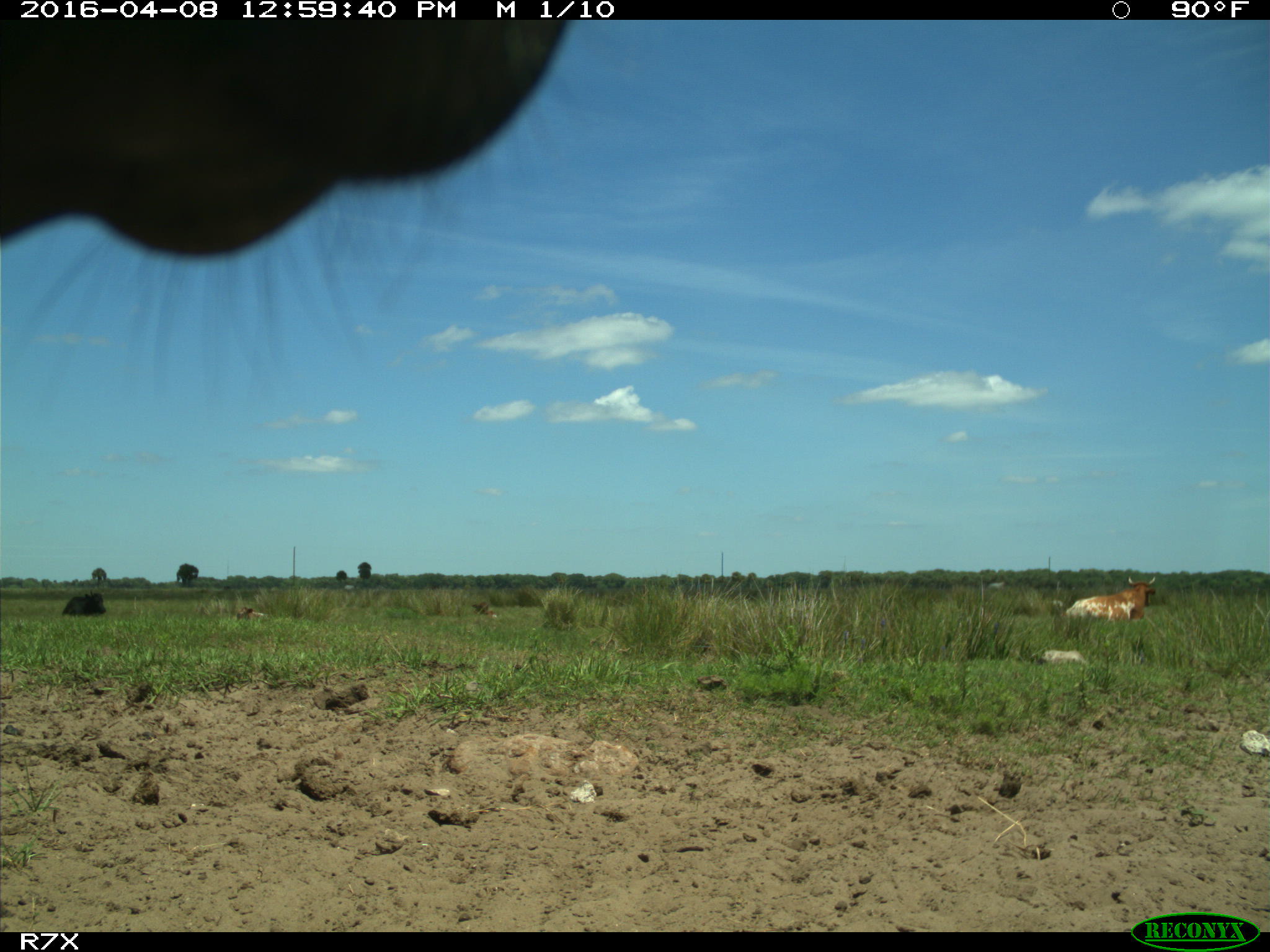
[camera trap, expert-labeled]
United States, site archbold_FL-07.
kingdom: Animalia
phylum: Chordata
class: Mammalia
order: Artiodactyla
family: Bovidae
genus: Bos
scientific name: Bos taurus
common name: domestic cow